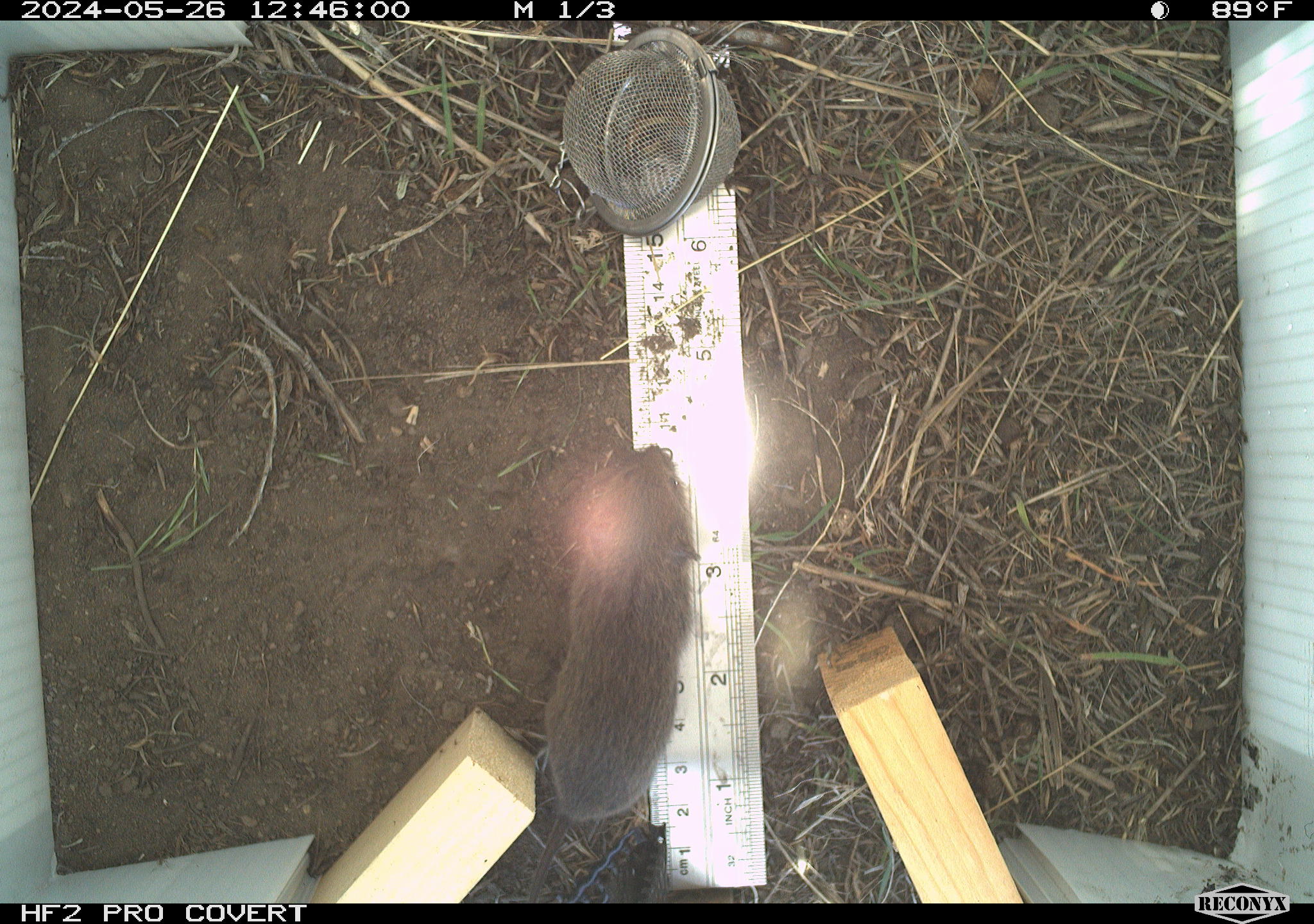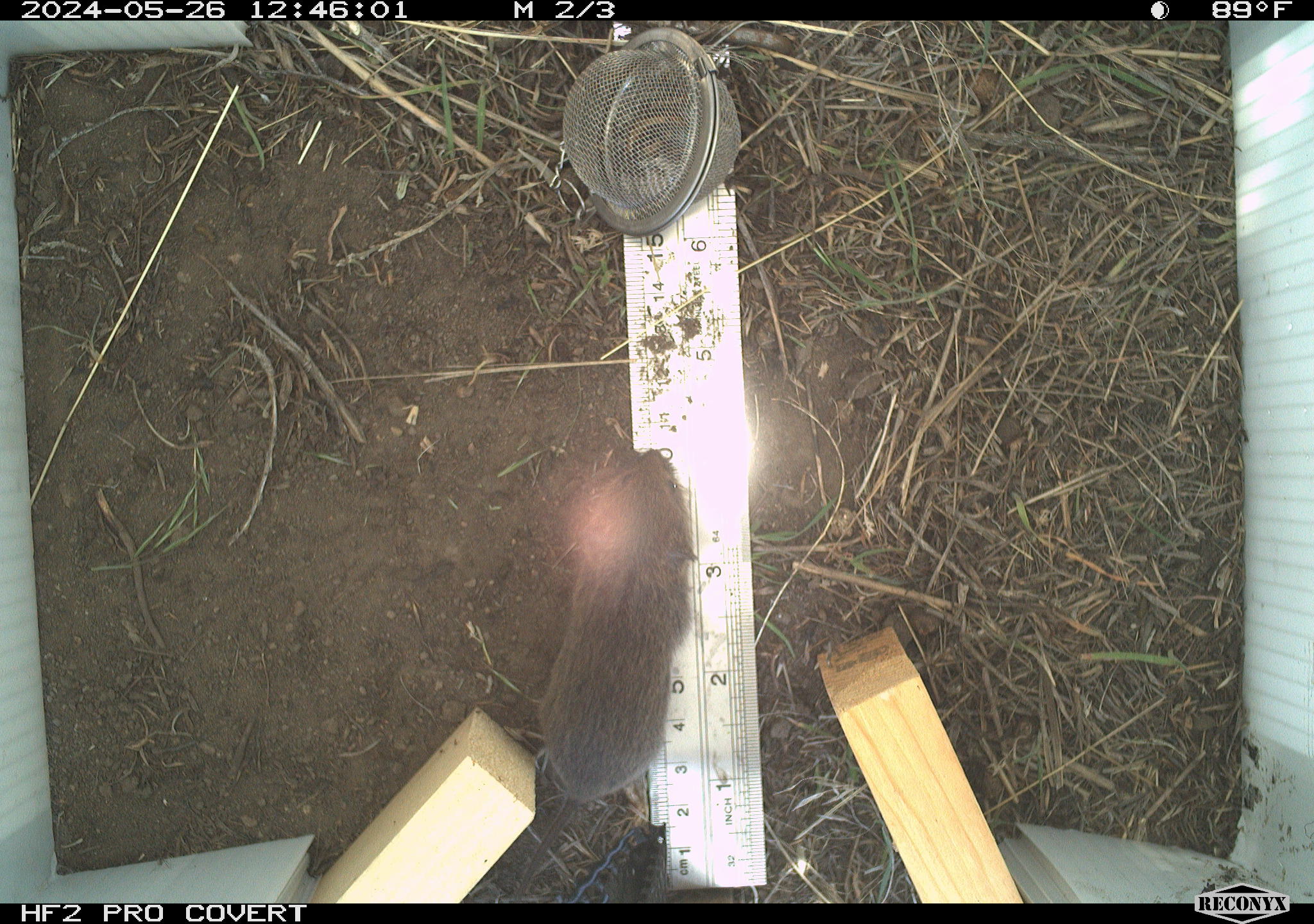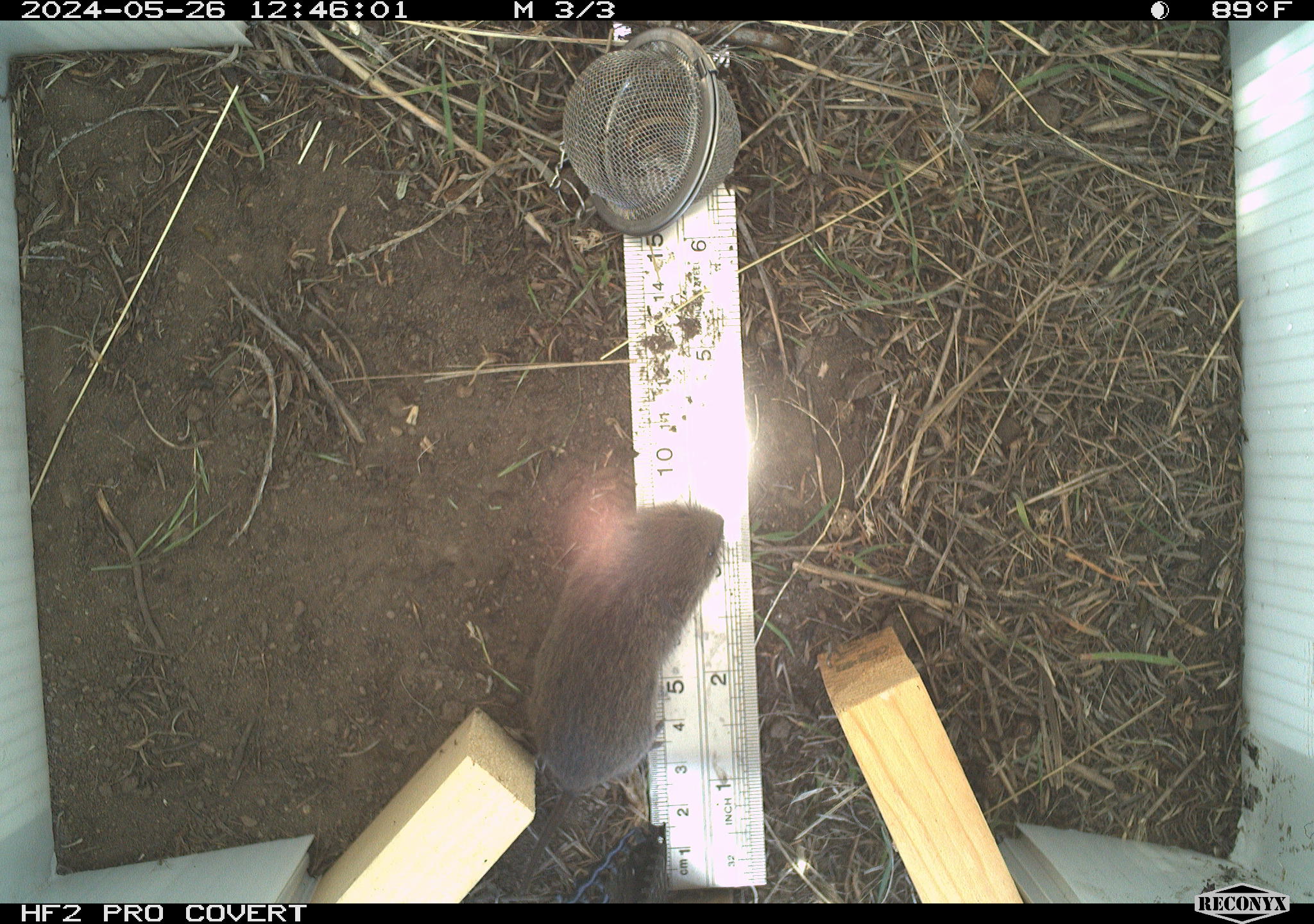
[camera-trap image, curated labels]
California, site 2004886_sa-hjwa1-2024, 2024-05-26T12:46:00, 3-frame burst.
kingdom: Animalia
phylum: Chordata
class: Mammalia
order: Rodentia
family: Cricetidae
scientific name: Cricetidae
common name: hamsters, voles, lemmings, and allies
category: cricetidae family